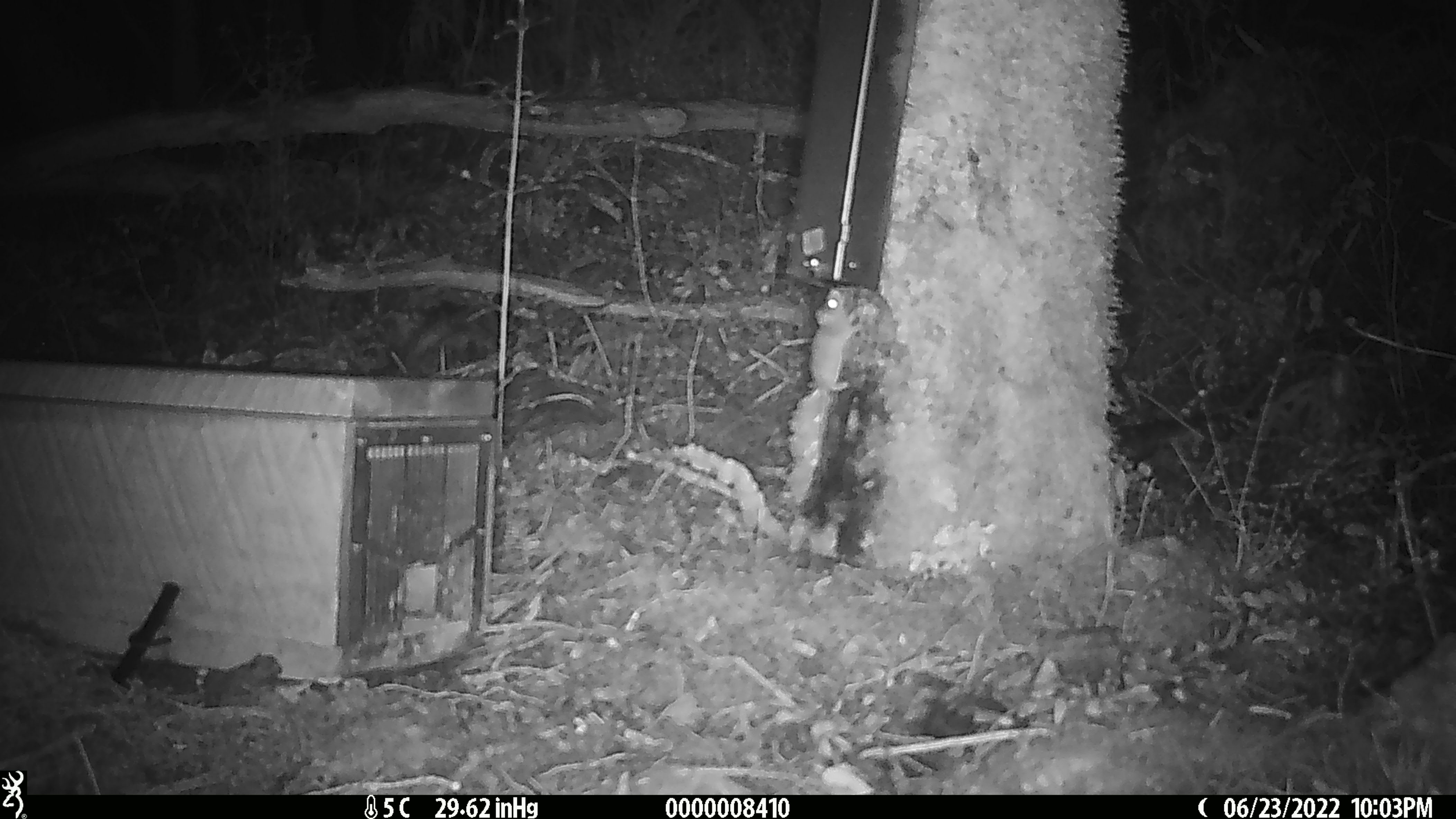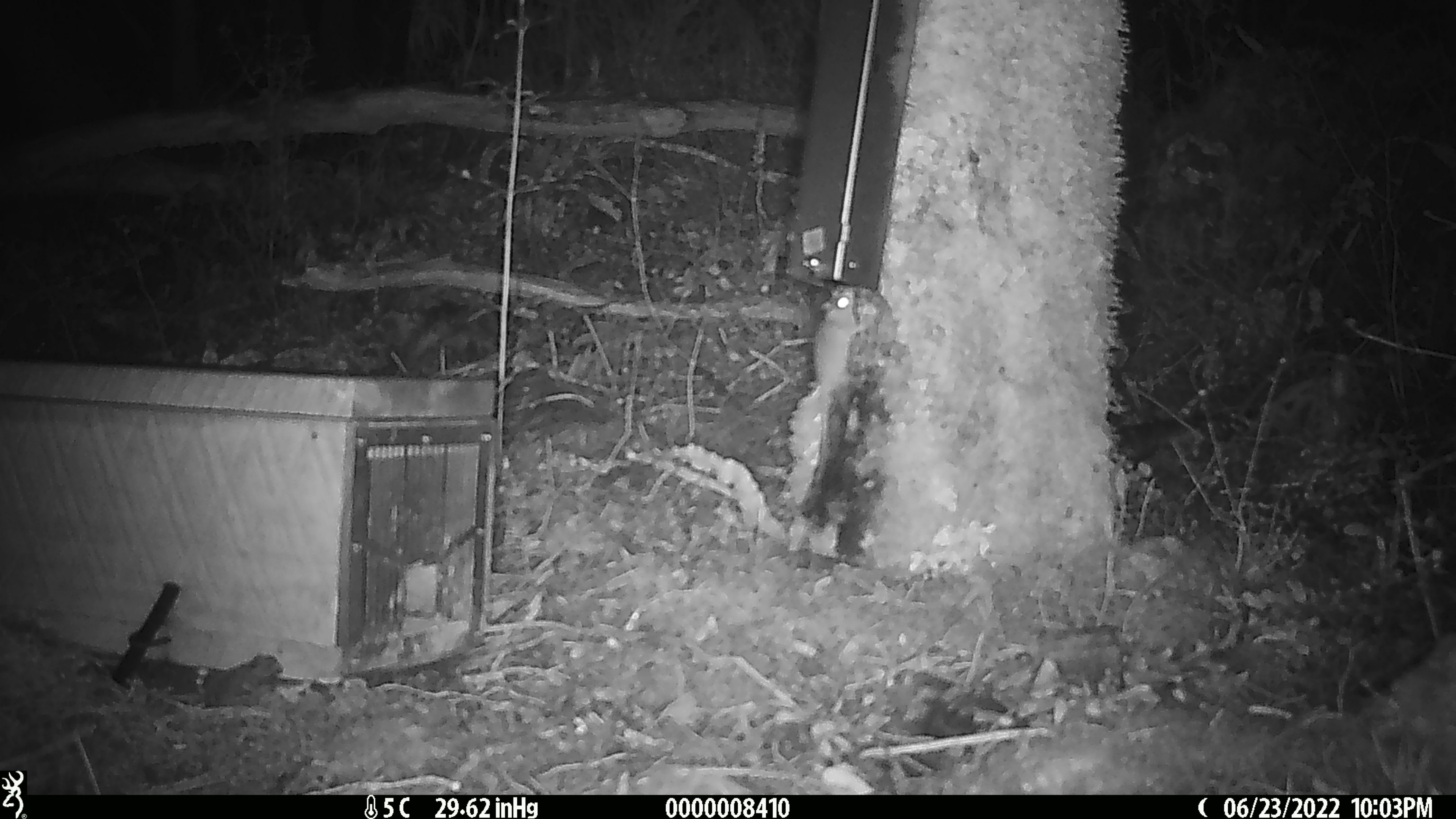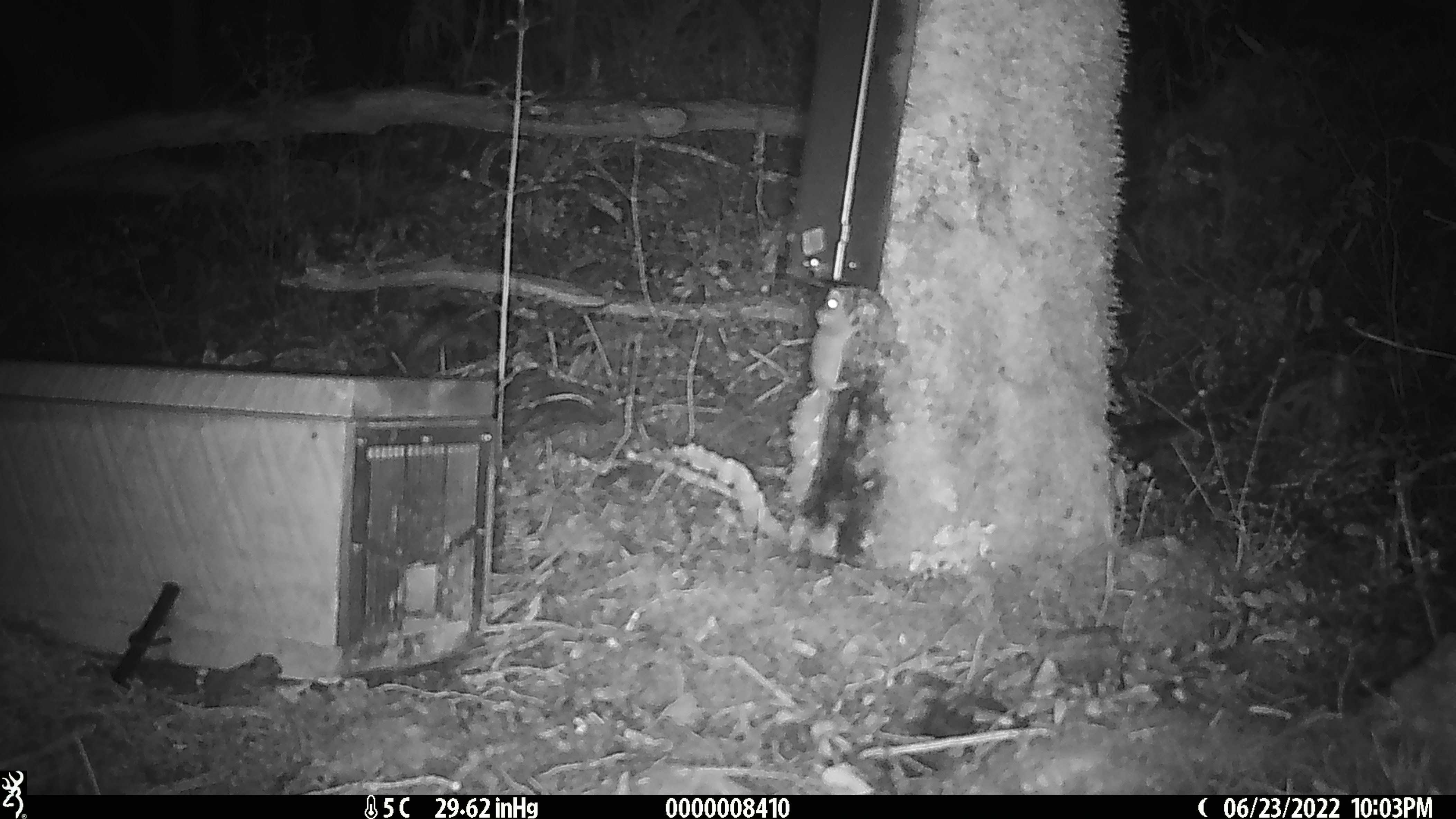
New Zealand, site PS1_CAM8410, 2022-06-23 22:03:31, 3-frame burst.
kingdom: Animalia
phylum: Chordata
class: Mammalia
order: Rodentia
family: Muridae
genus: Mus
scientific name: Mus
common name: mouse